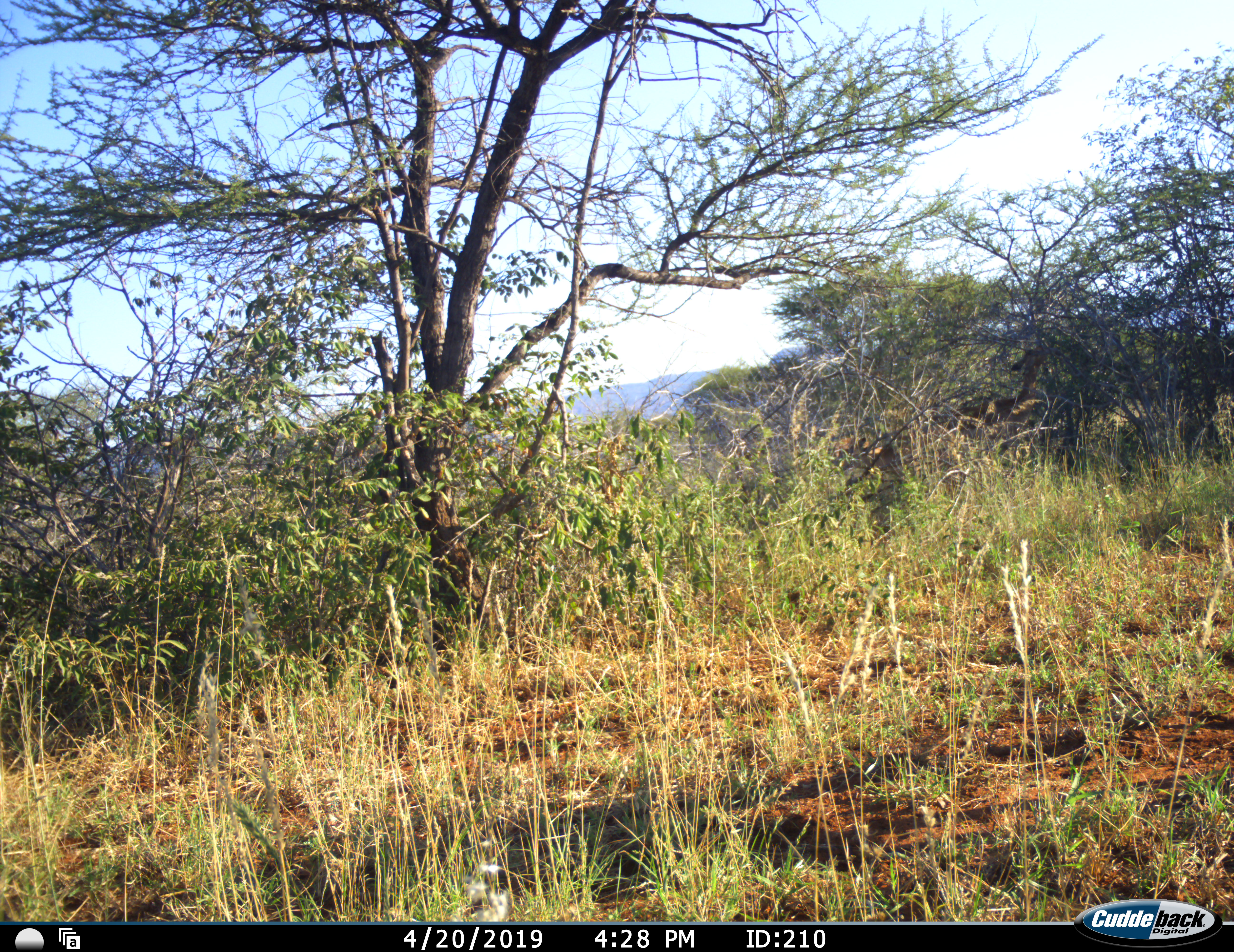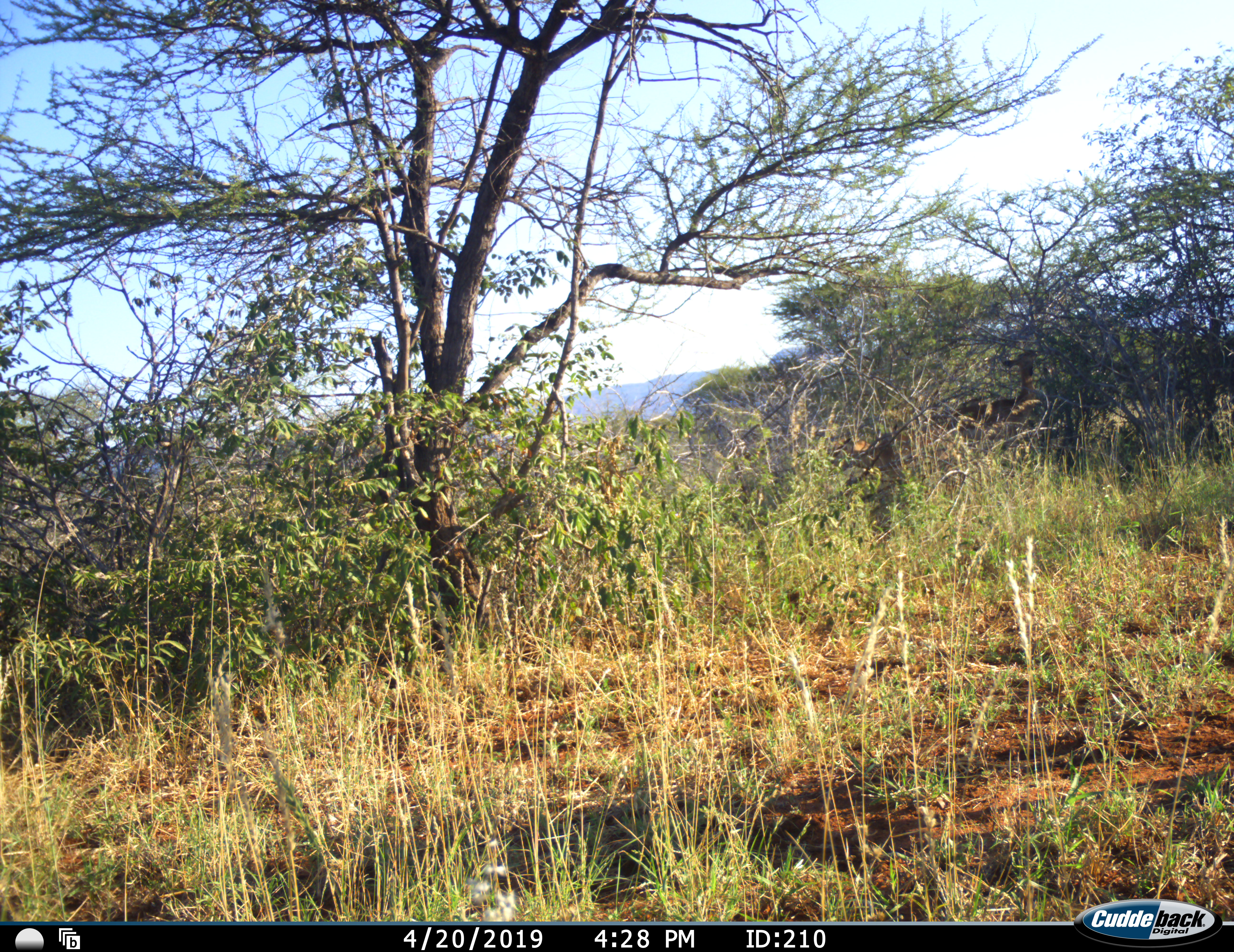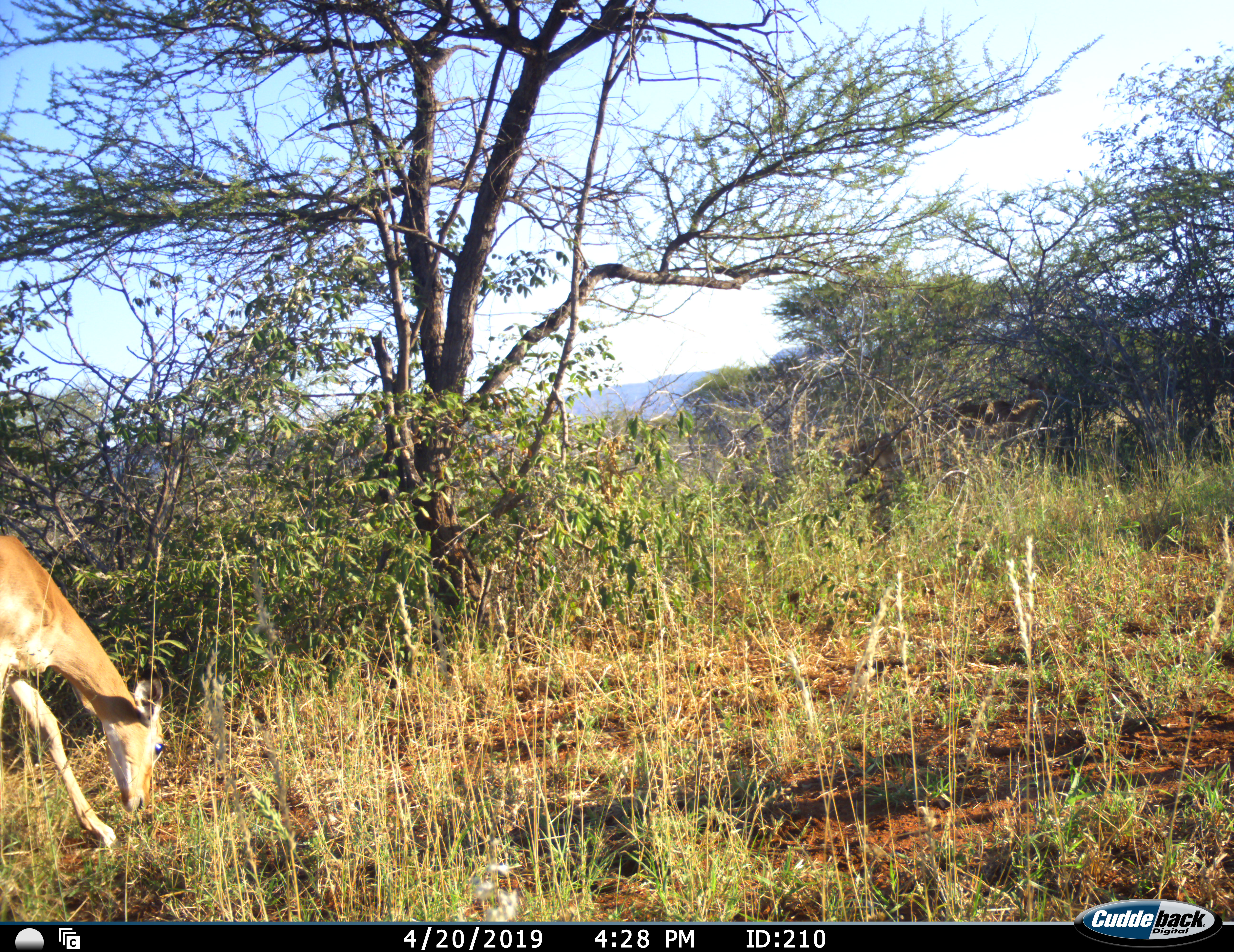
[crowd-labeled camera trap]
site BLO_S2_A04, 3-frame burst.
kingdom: Animalia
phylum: Chordata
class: Mammalia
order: Artiodactyla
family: Bovidae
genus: Aepyceros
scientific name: Aepyceros melampus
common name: impala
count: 1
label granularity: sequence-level